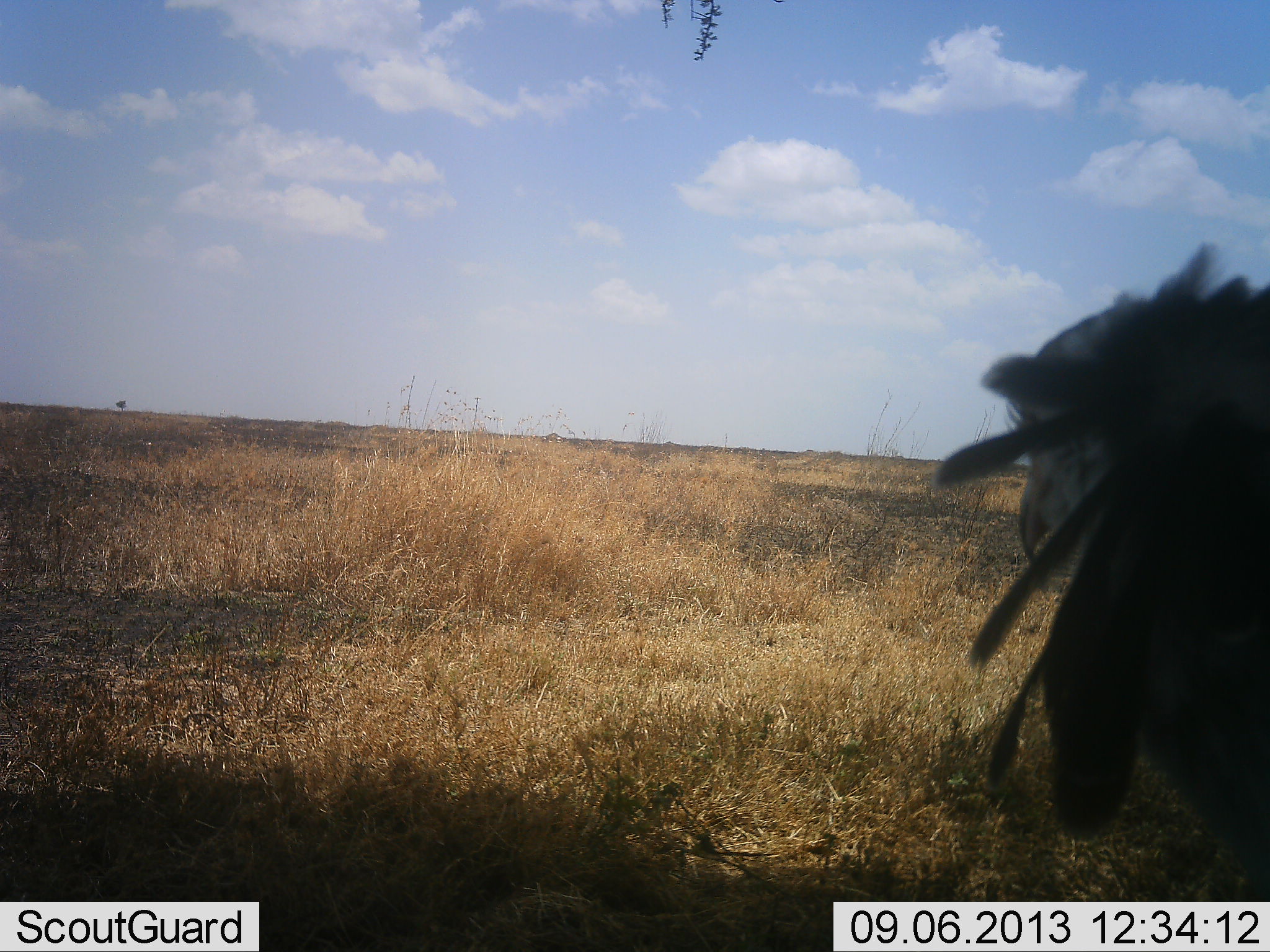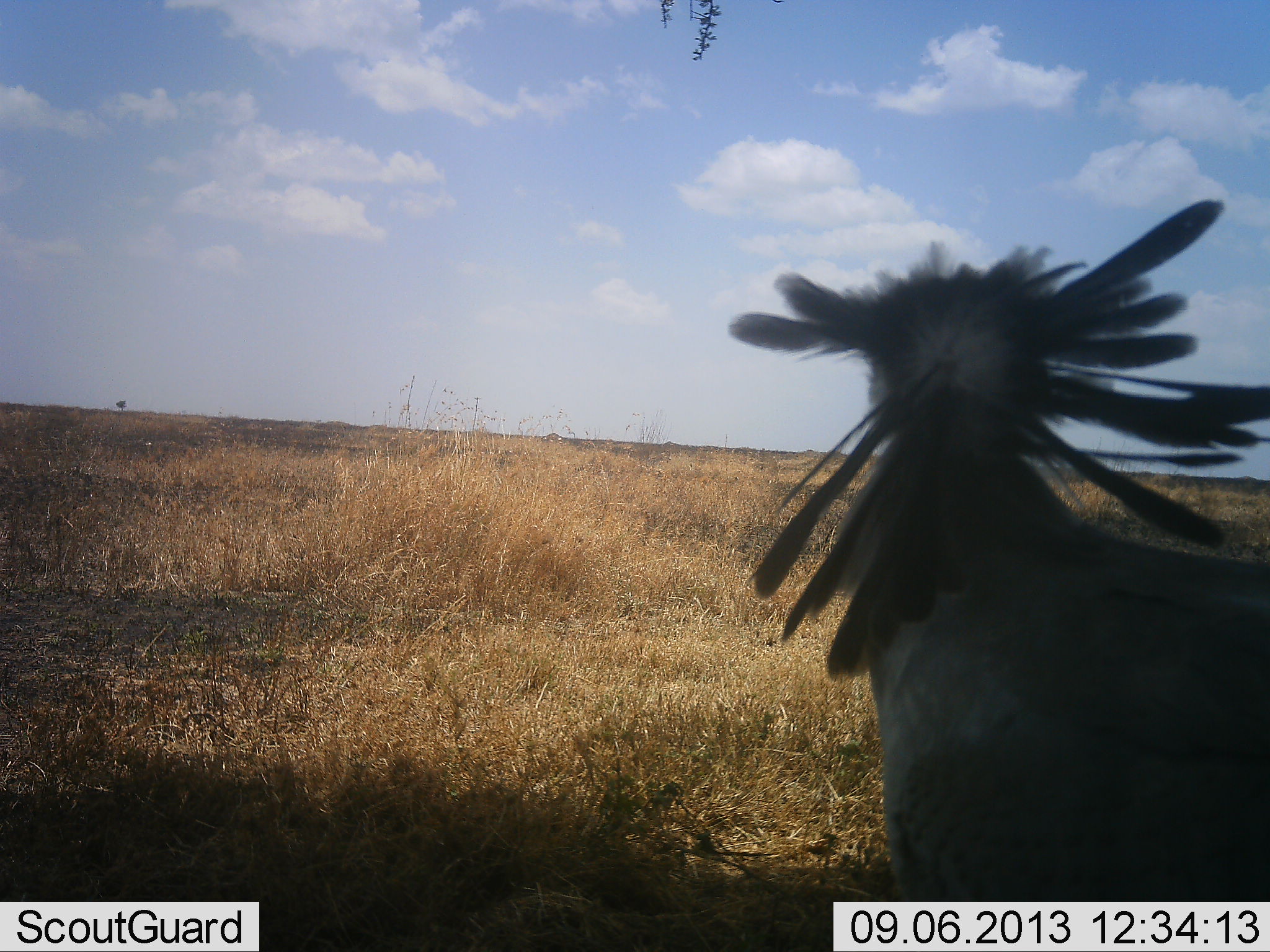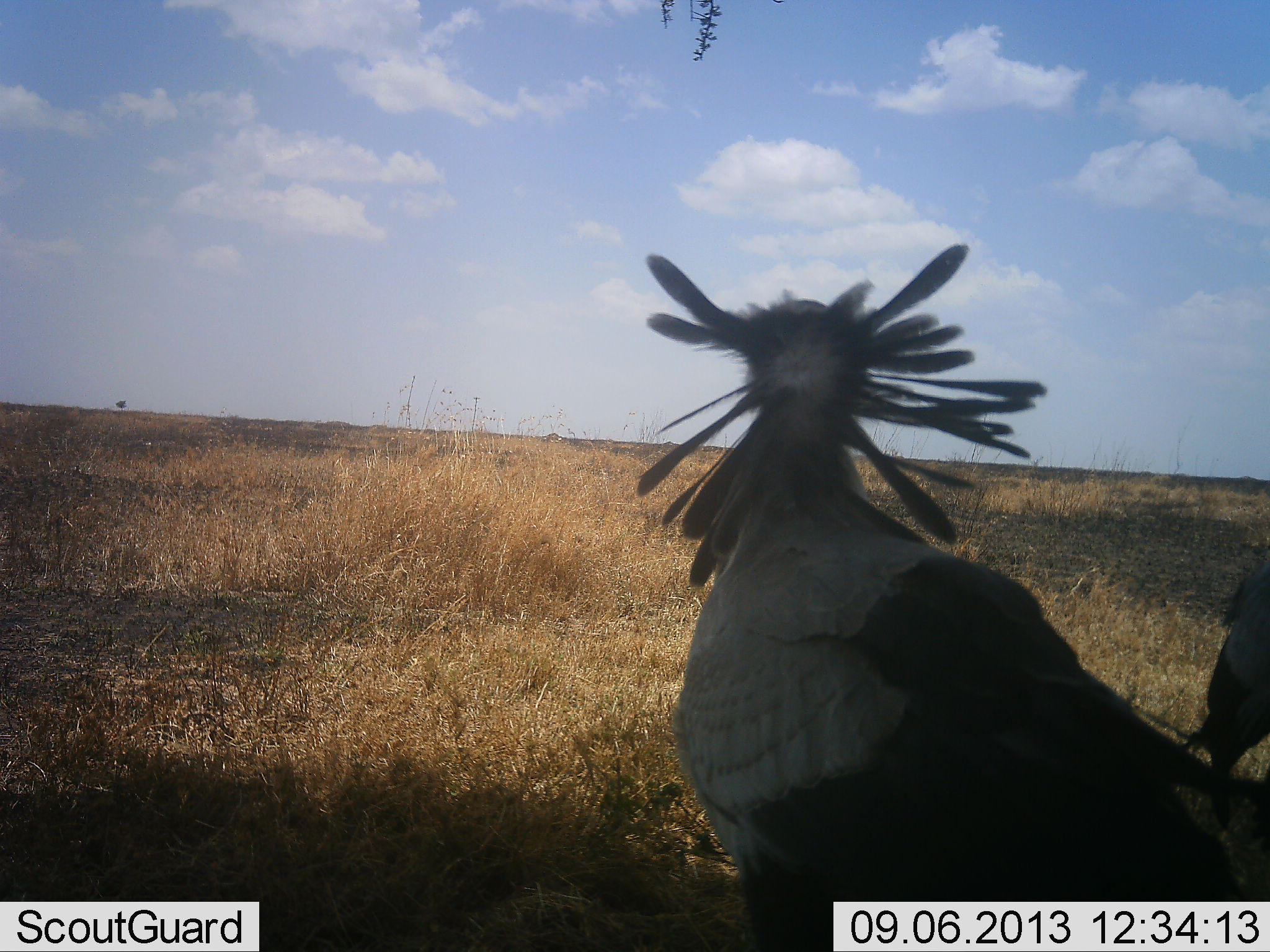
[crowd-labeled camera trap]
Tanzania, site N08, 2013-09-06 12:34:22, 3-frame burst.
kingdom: Animalia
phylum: Chordata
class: Aves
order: Accipitriformes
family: Sagittariidae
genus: Sagittarius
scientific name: Sagittarius serpentarius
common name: secretary bird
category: secretarybird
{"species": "secretarybird (secretary bird) (Sagittarius serpentarius)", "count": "2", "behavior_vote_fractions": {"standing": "43%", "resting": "0%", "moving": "71%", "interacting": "0%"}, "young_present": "0%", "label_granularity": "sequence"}